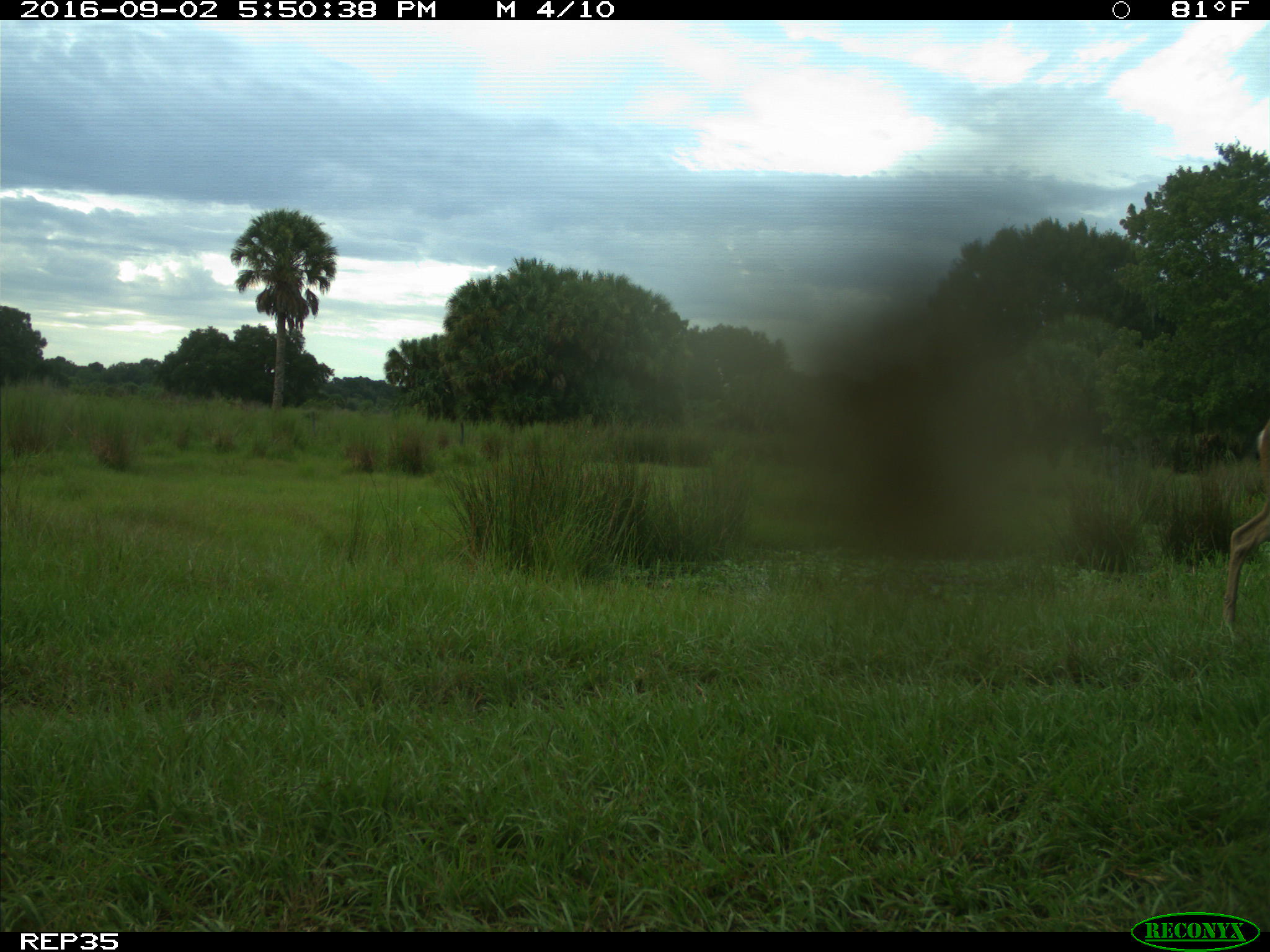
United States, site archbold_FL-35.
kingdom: Animalia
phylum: Chordata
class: Mammalia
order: Artiodactyla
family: Cervidae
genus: Odocoileus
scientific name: Odocoileus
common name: deer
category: unidentified deer